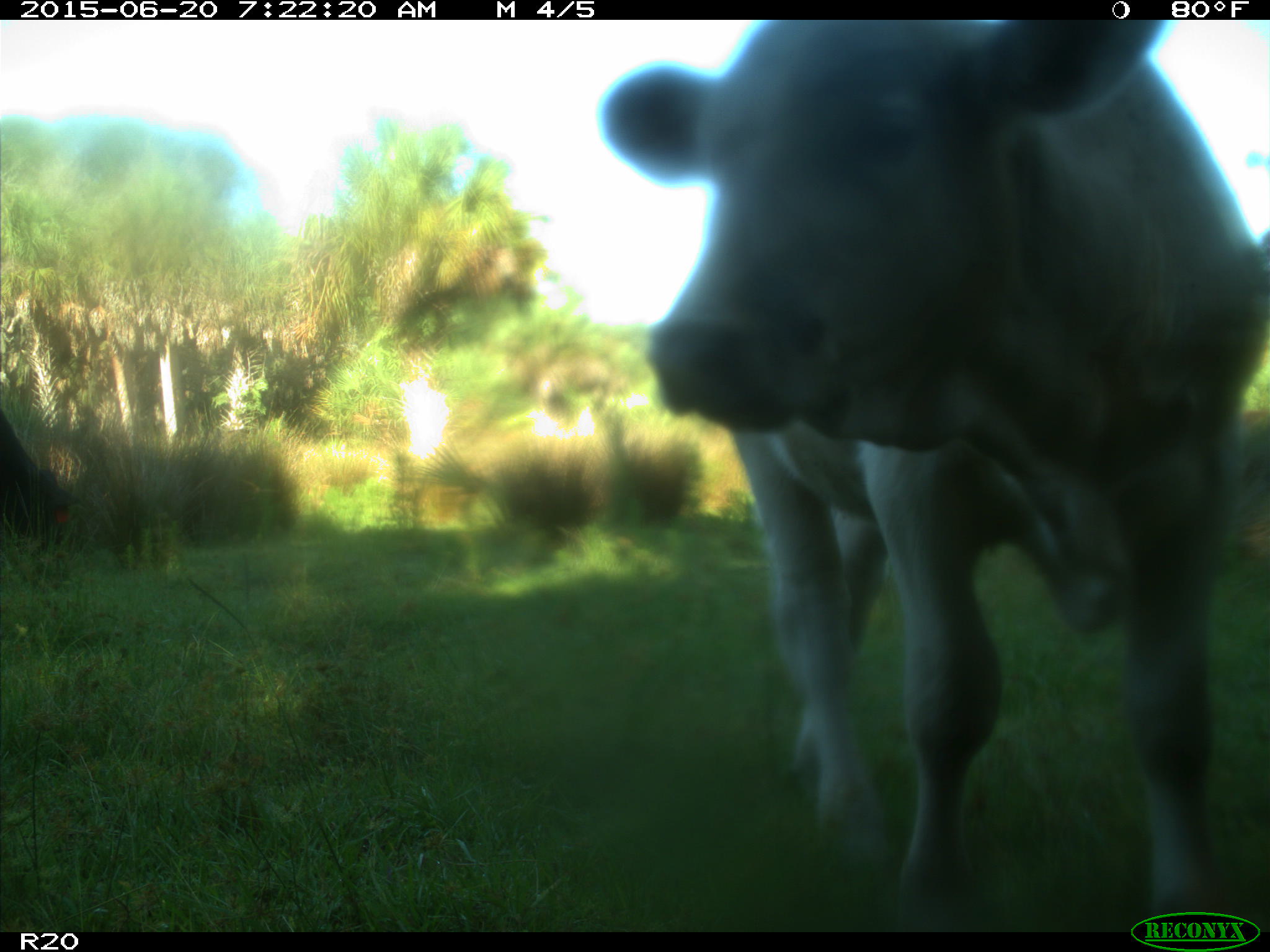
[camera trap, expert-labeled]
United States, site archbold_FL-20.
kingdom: Animalia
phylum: Chordata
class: Mammalia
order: Artiodactyla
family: Bovidae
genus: Bos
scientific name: Bos taurus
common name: domestic cow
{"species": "Bos taurus (domestic cow)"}